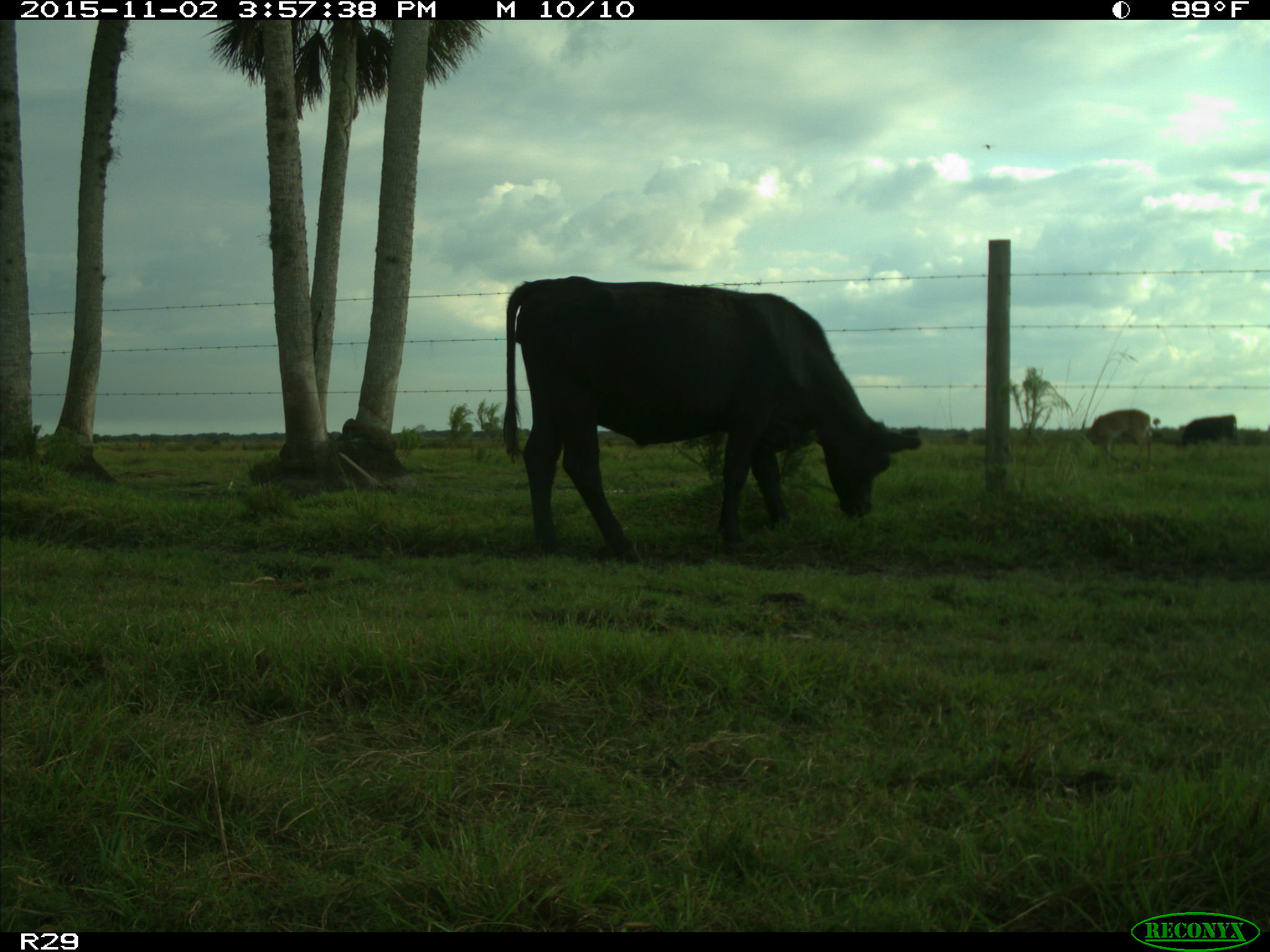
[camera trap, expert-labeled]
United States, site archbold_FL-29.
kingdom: Animalia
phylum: Chordata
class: Mammalia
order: Artiodactyla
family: Bovidae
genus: Bos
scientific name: Bos taurus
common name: domestic cow